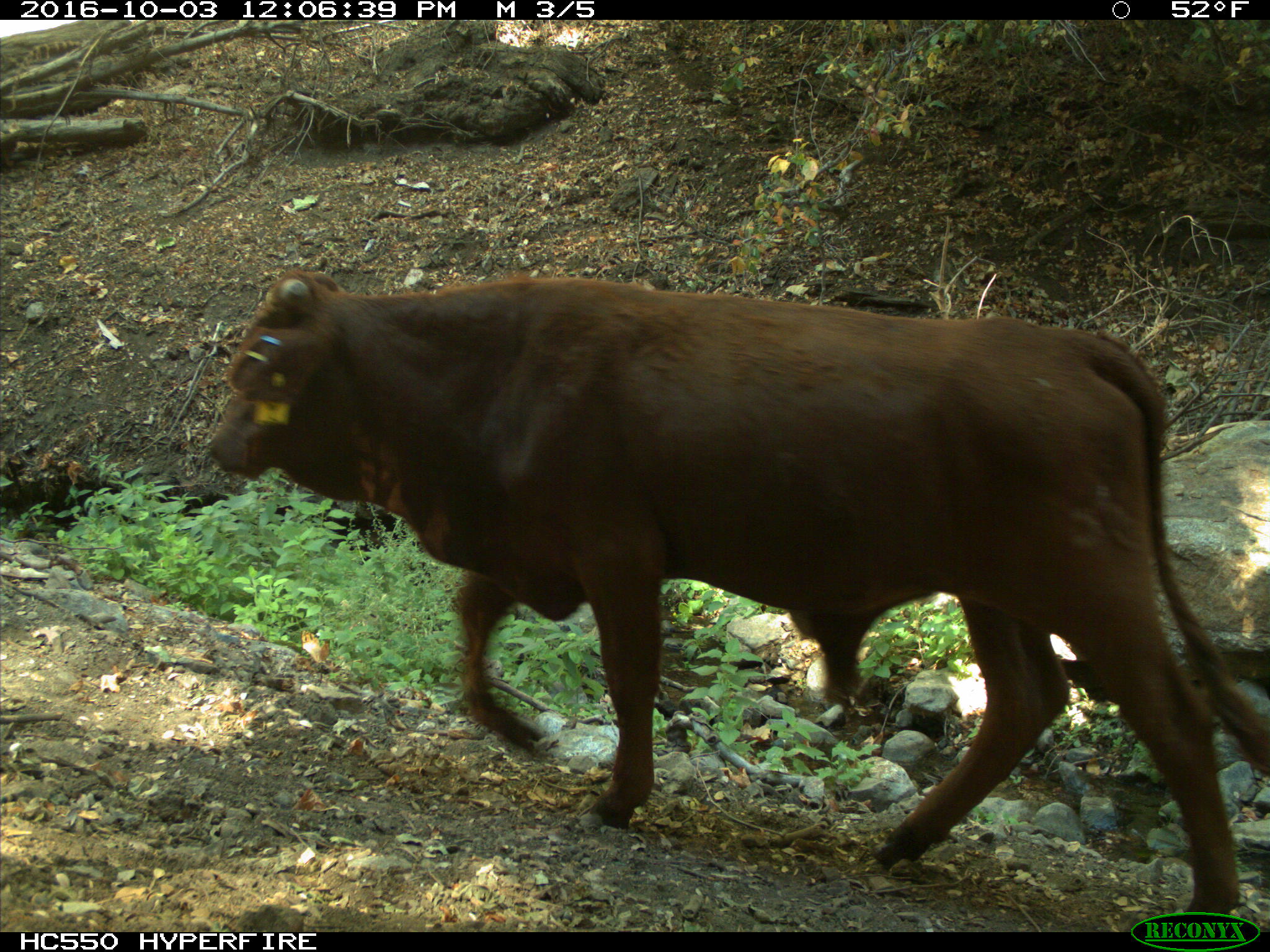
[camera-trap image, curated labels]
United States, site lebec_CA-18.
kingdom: Animalia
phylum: Chordata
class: Mammalia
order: Artiodactyla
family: Bovidae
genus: Bos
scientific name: Bos taurus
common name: domestic cow